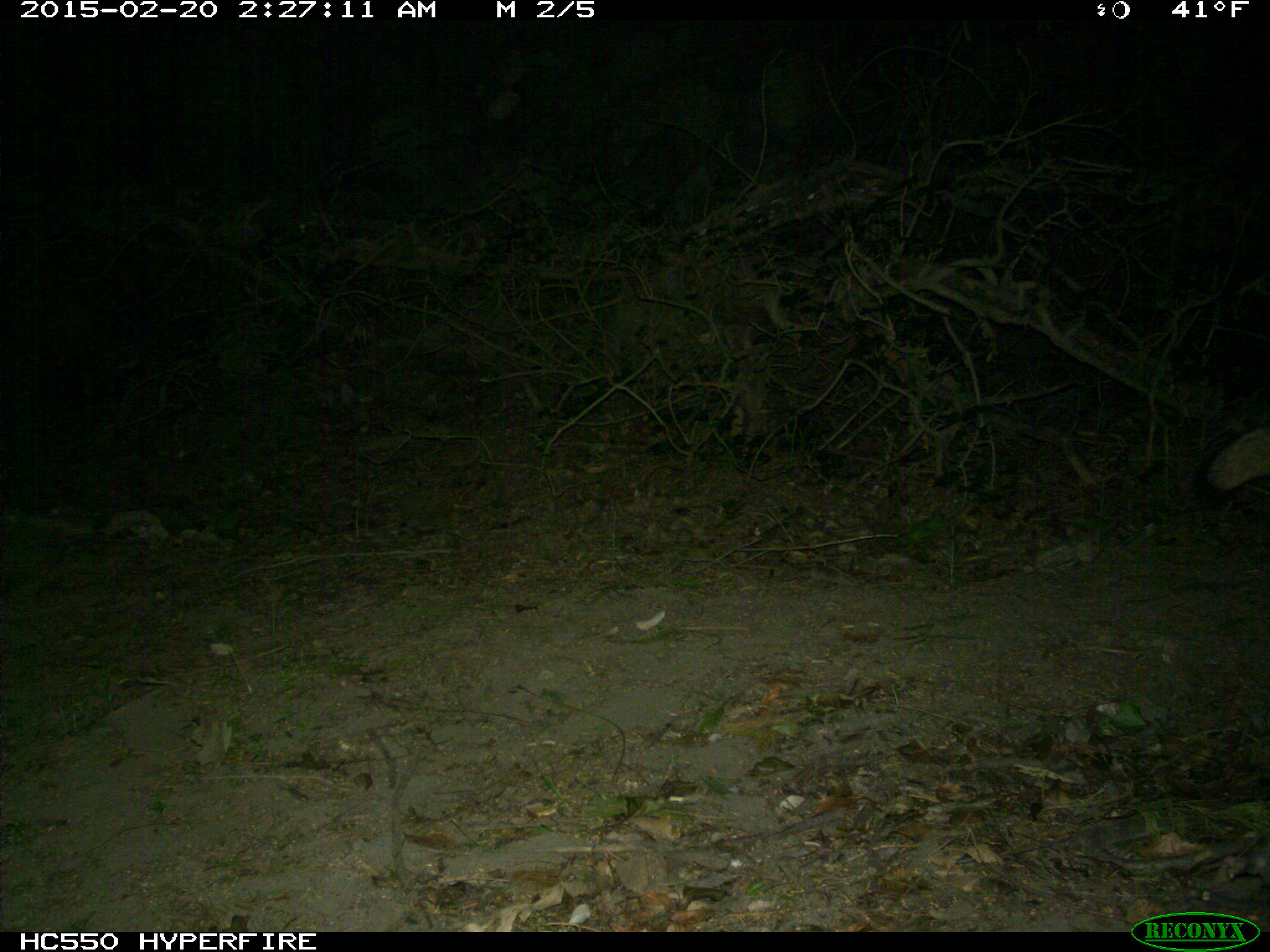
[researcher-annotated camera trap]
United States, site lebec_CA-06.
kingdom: Animalia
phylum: Chordata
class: Mammalia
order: Carnivora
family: Canidae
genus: Urocyon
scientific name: Urocyon cinereoargenteus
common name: gray fox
Urocyon cinereoargenteus (gray fox).